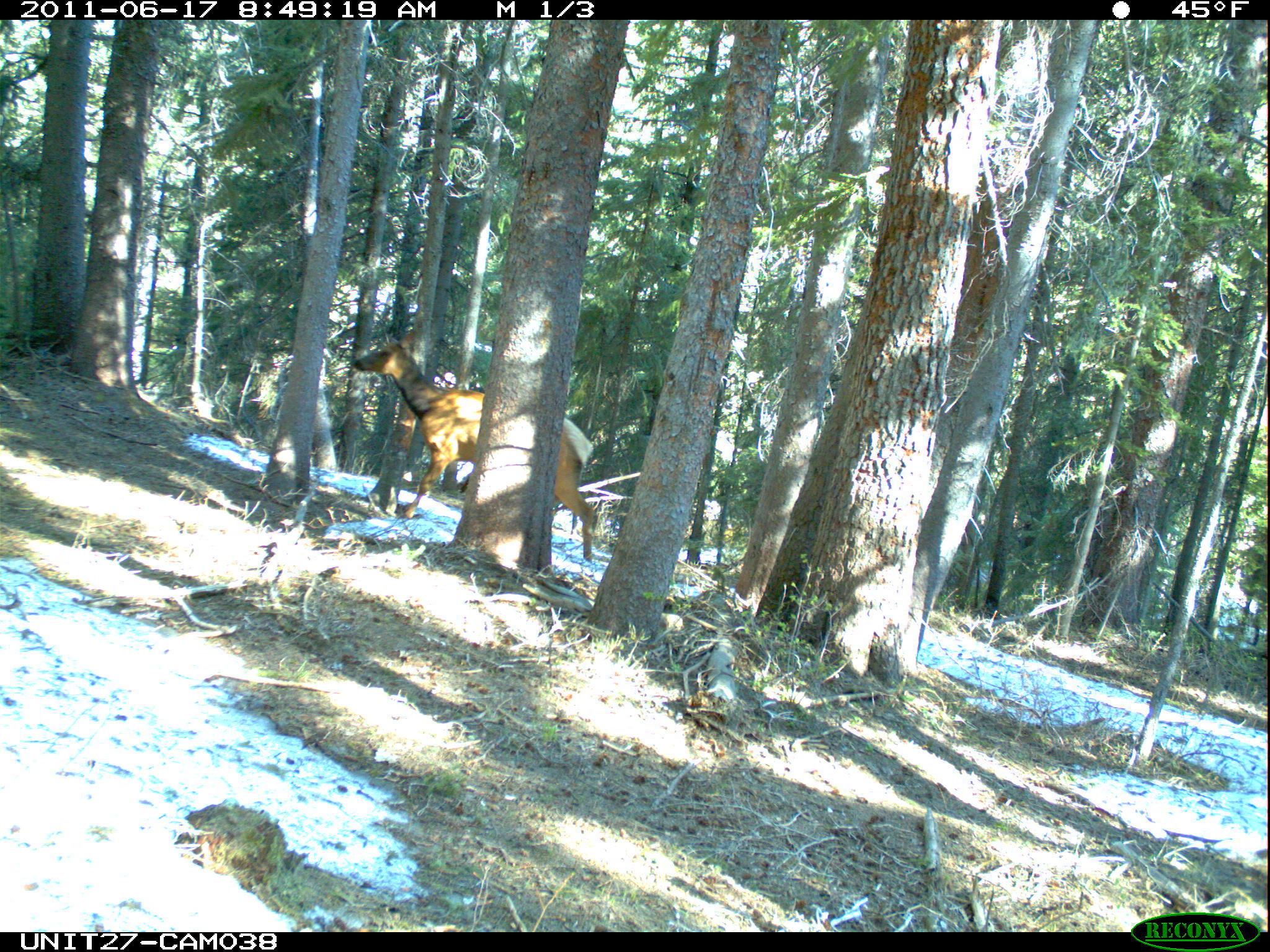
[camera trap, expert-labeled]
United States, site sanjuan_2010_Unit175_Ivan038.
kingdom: Animalia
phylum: Chordata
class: Mammalia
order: Artiodactyla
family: Cervidae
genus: Cervus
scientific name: Cervus elaphus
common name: red deer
Cervus elaphus (red deer).